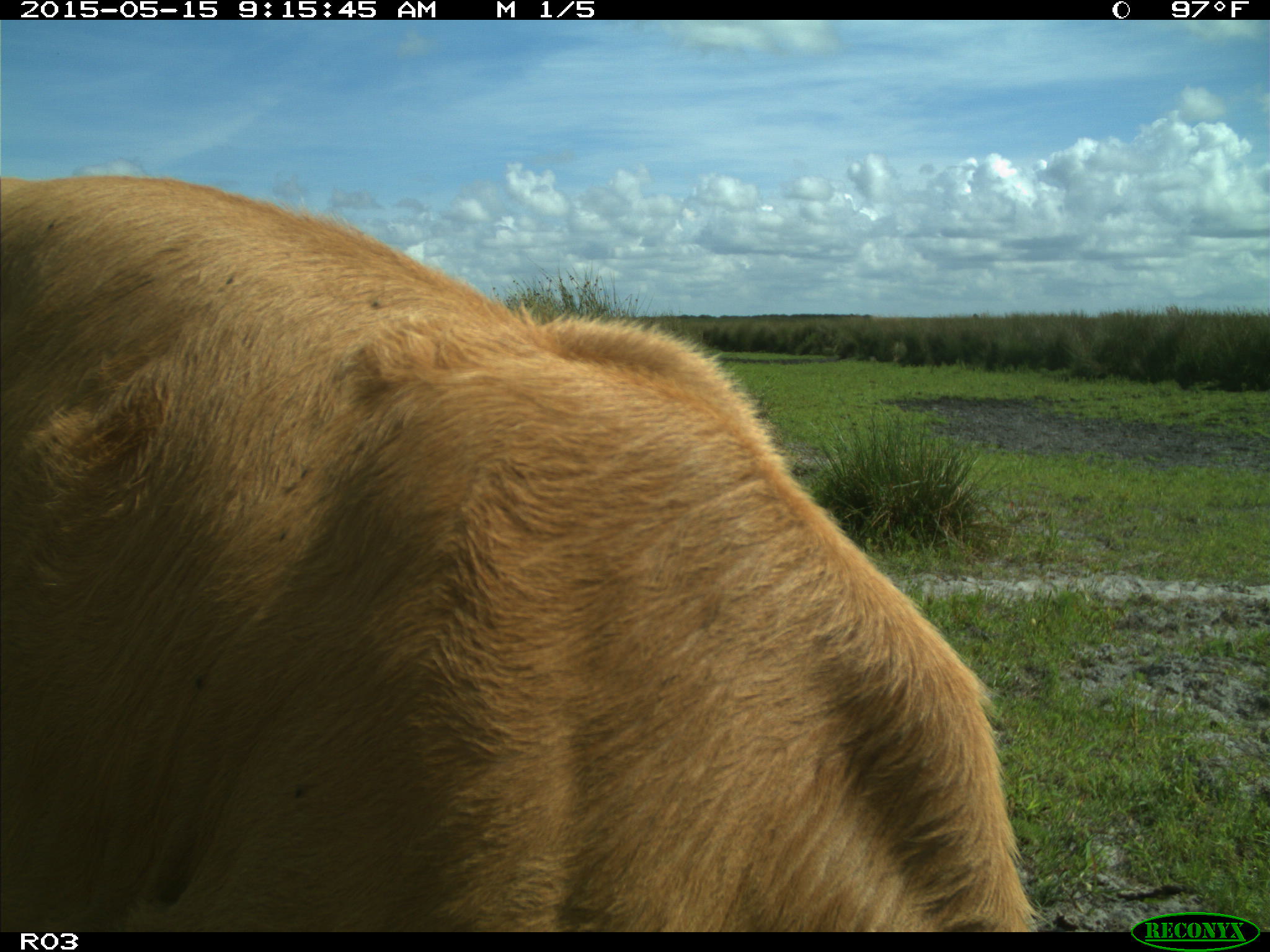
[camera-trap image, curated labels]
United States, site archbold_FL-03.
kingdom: Animalia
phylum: Chordata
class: Mammalia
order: Artiodactyla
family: Bovidae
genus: Bos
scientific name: Bos taurus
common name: domestic cow